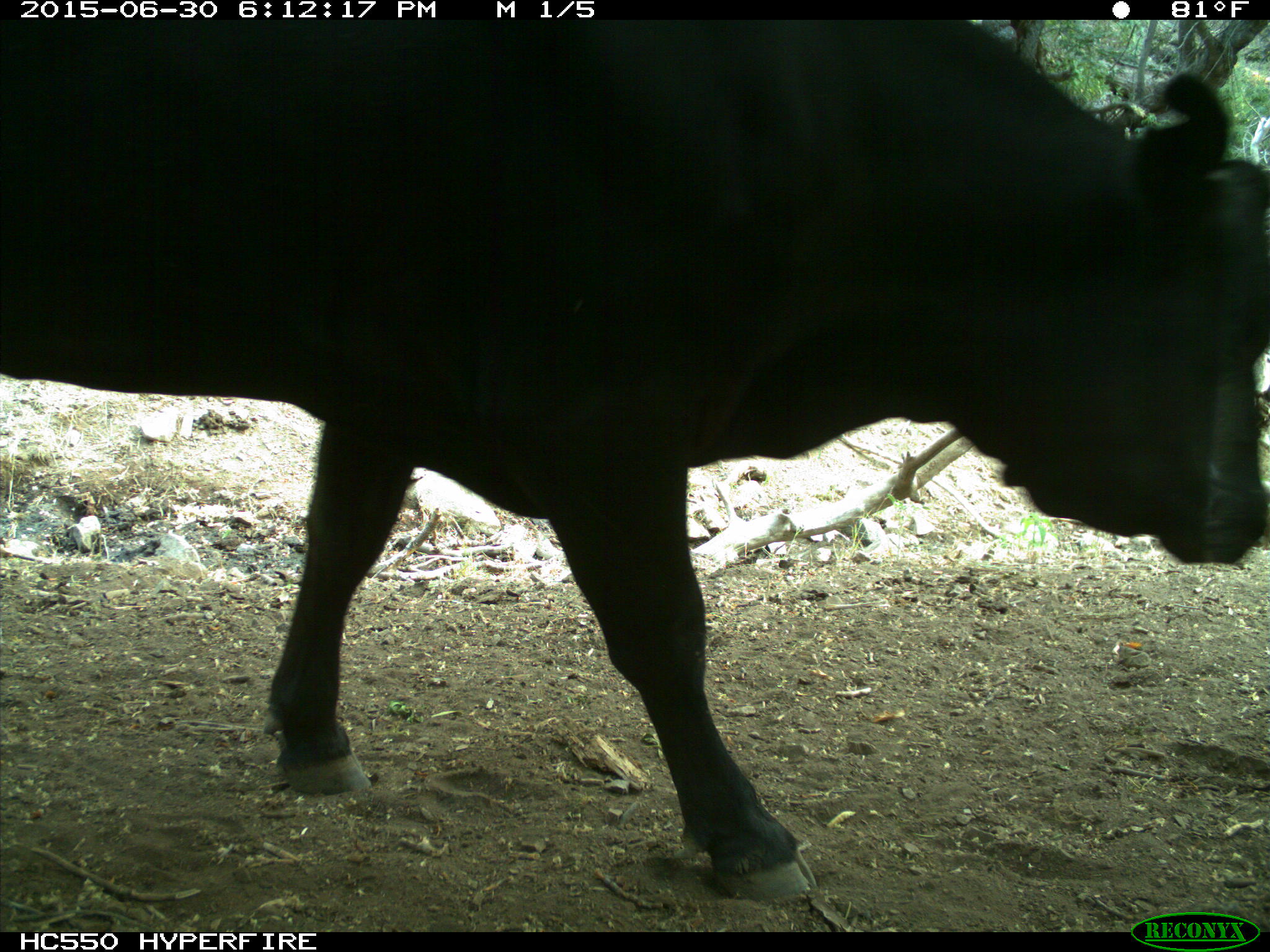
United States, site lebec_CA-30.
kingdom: Animalia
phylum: Chordata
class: Mammalia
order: Artiodactyla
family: Bovidae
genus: Bos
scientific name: Bos taurus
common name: domestic cow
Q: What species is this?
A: Bos taurus (domestic cow).